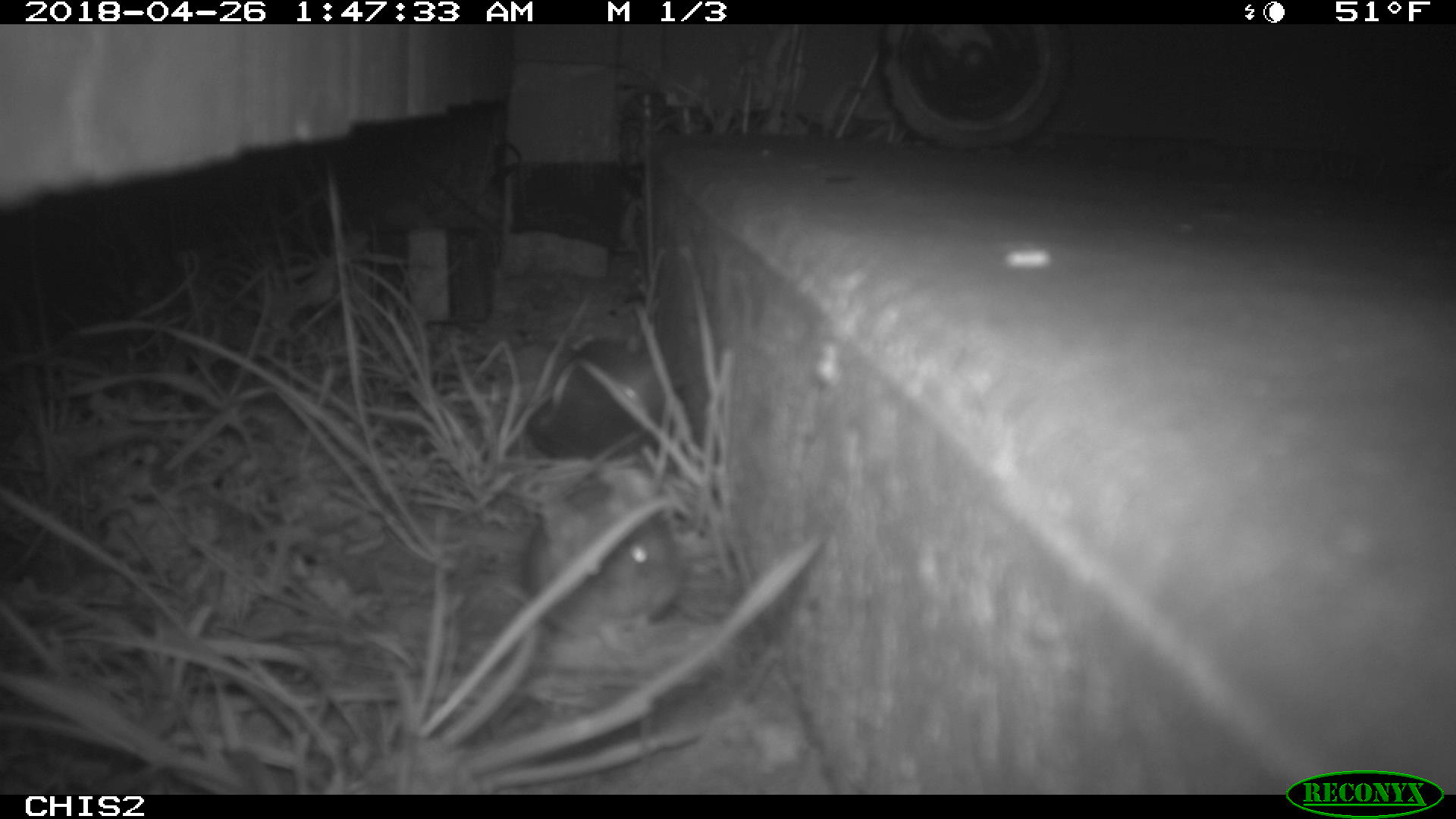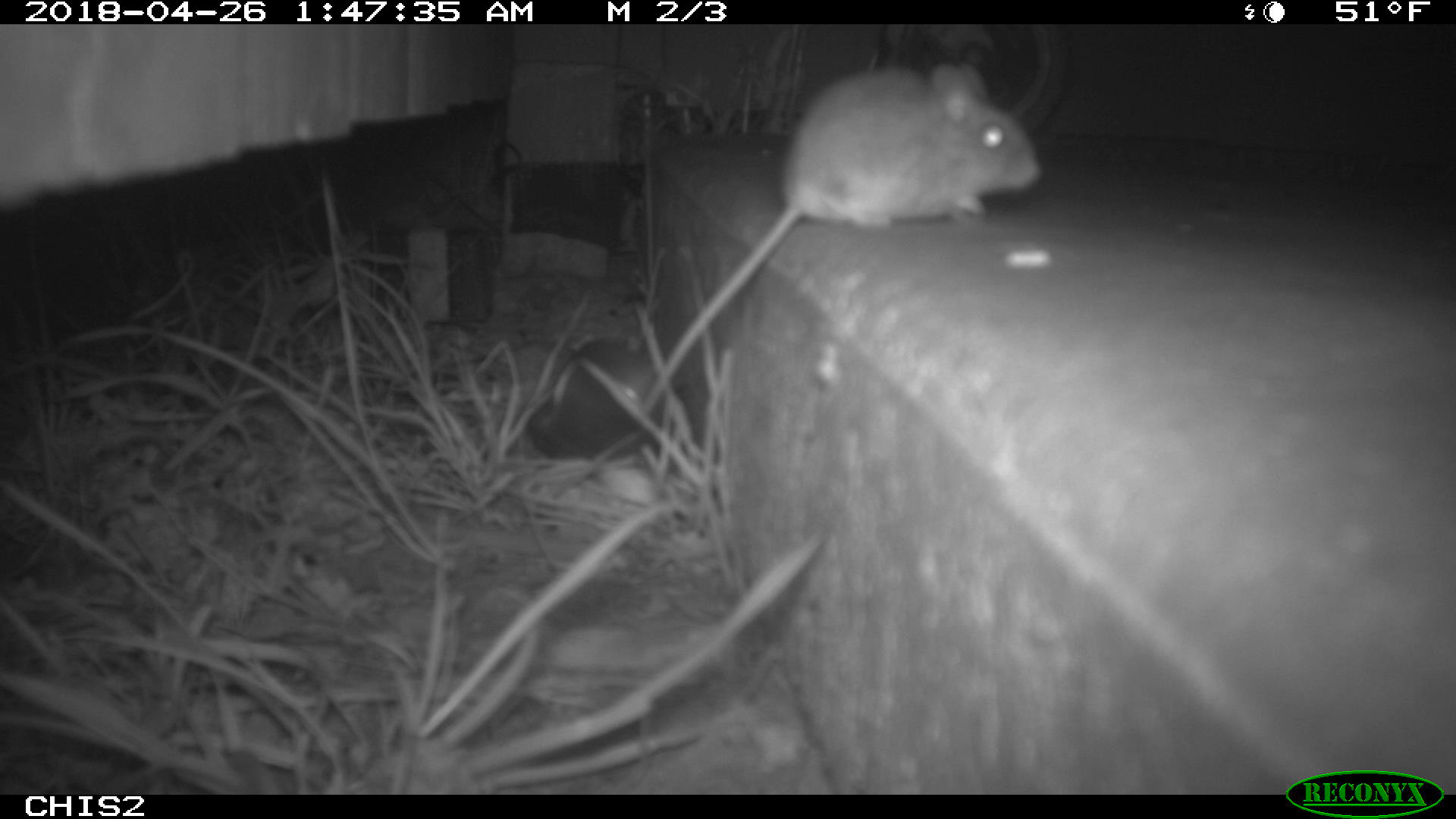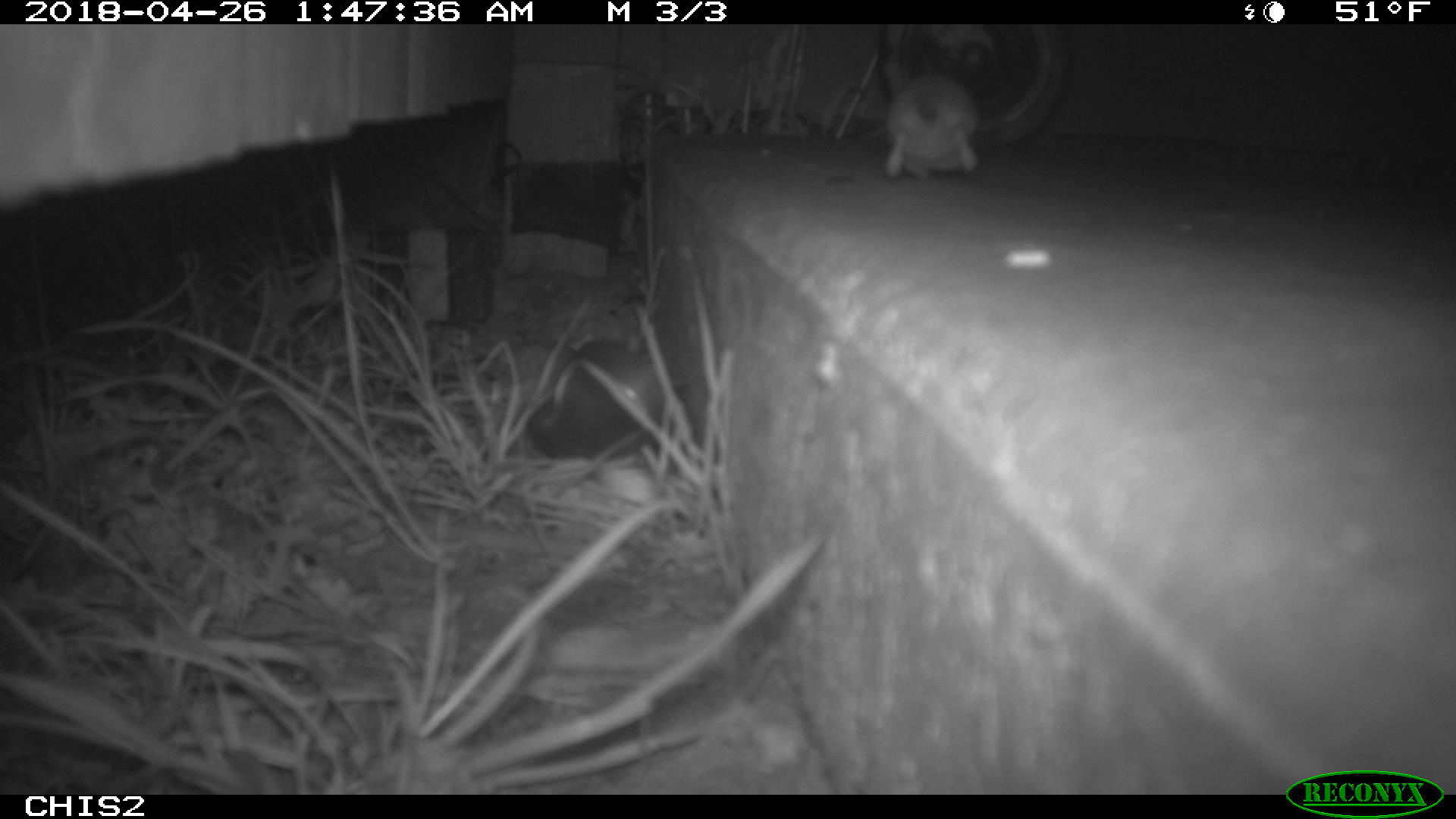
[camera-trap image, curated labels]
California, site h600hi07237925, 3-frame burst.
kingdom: Animalia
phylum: Chordata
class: Mammalia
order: Rodentia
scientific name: Rodentia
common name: rodent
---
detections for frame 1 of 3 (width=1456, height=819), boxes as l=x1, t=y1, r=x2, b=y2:
rodent: l=522, t=472, r=686, b=661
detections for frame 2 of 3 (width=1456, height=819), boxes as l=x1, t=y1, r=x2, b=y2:
rodent: l=642, t=63, r=1042, b=413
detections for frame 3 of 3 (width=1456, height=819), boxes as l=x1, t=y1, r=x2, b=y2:
rodent: l=880, t=74, r=981, b=179